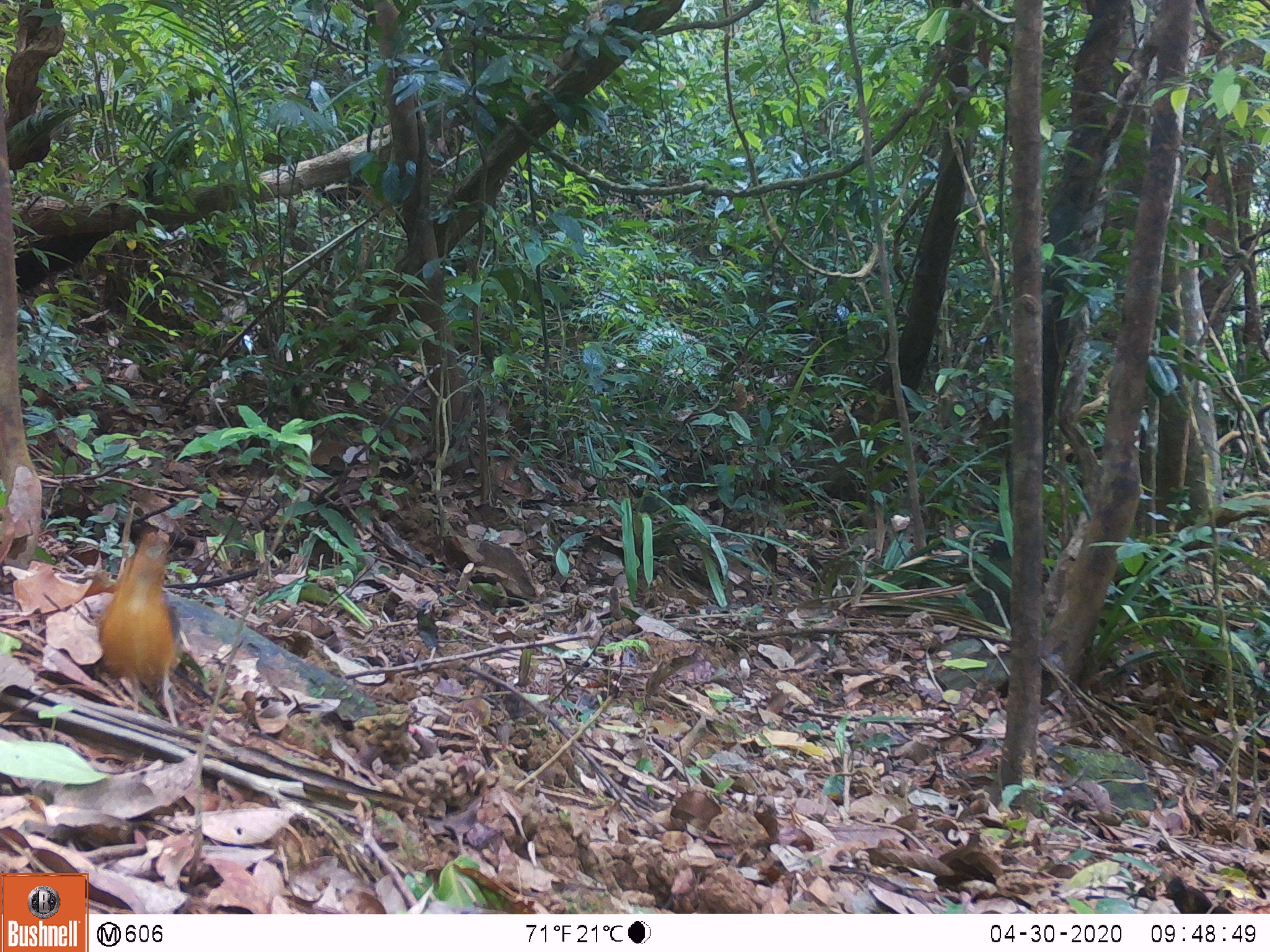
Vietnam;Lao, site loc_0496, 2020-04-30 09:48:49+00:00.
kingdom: Animalia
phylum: Chordata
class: Aves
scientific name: Aves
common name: bird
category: unidentified bird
Unidentified bird (bird) (Aves). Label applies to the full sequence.